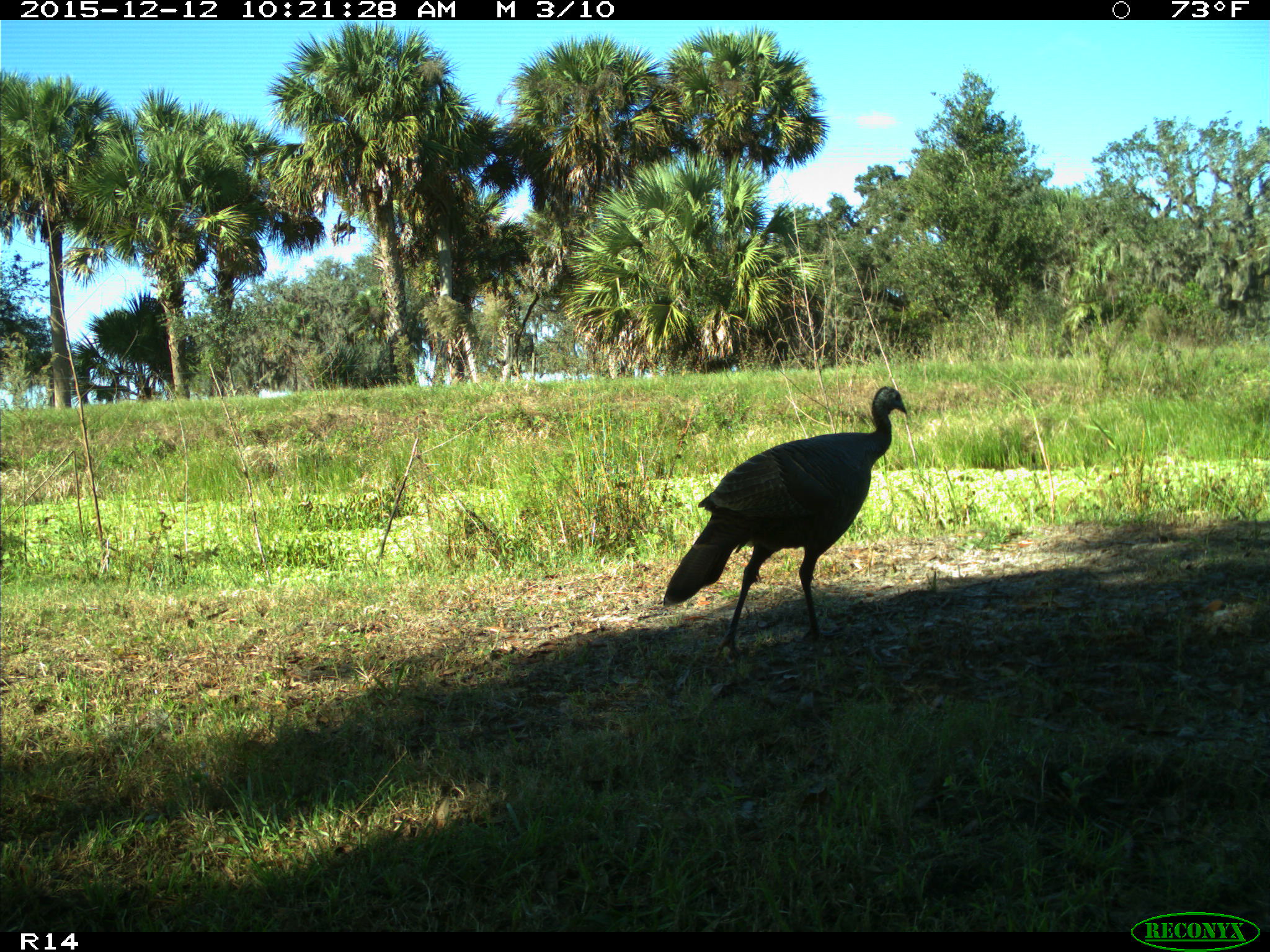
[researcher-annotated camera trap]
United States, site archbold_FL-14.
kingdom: Animalia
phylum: Chordata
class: Aves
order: Galliformes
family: Phasianidae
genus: Meleagris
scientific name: Meleagris gallopavo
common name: wild turkey